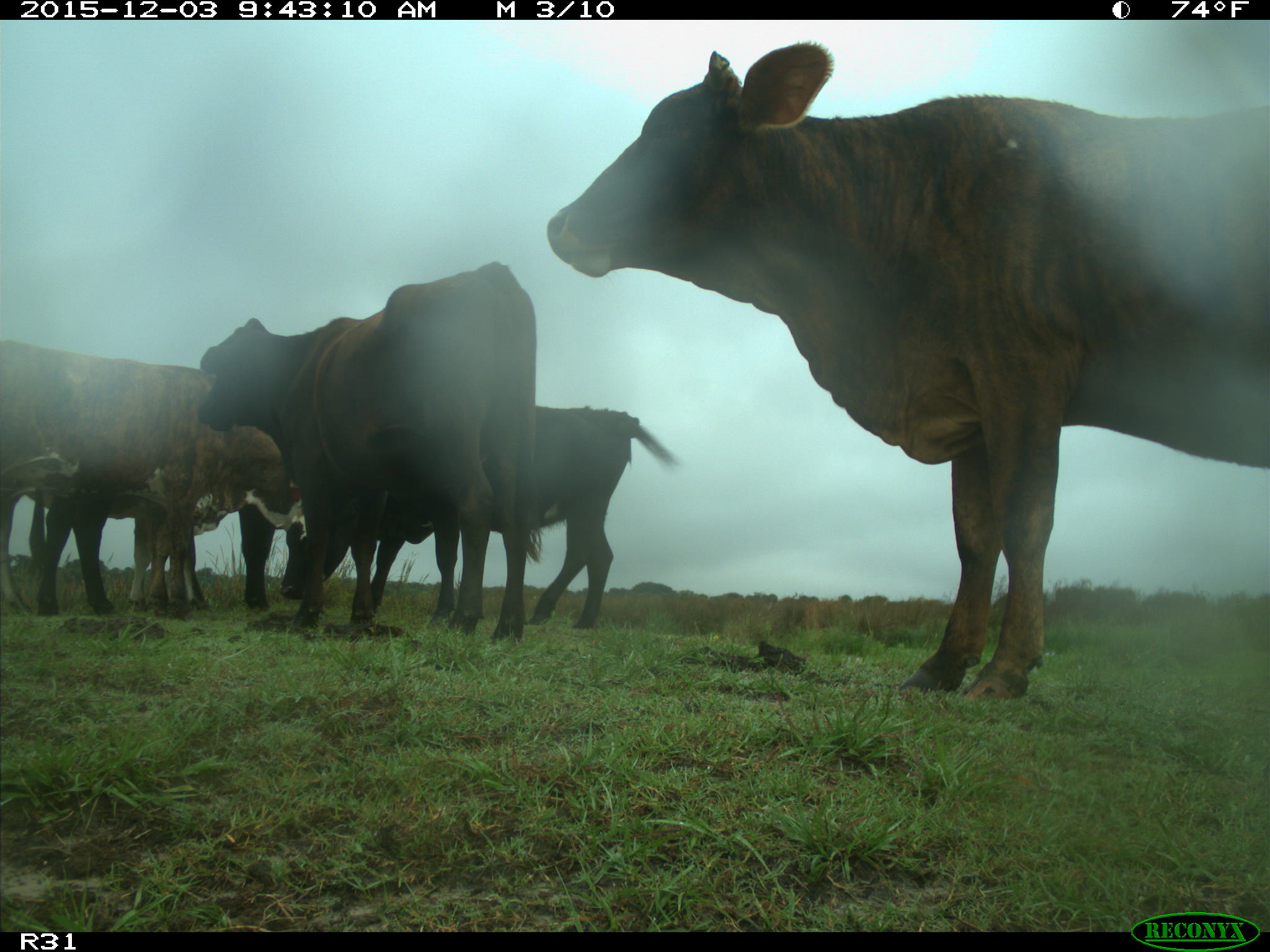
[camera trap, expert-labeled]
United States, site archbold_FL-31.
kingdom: Animalia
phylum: Chordata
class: Mammalia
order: Artiodactyla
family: Bovidae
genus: Bos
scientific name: Bos taurus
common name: domestic cow